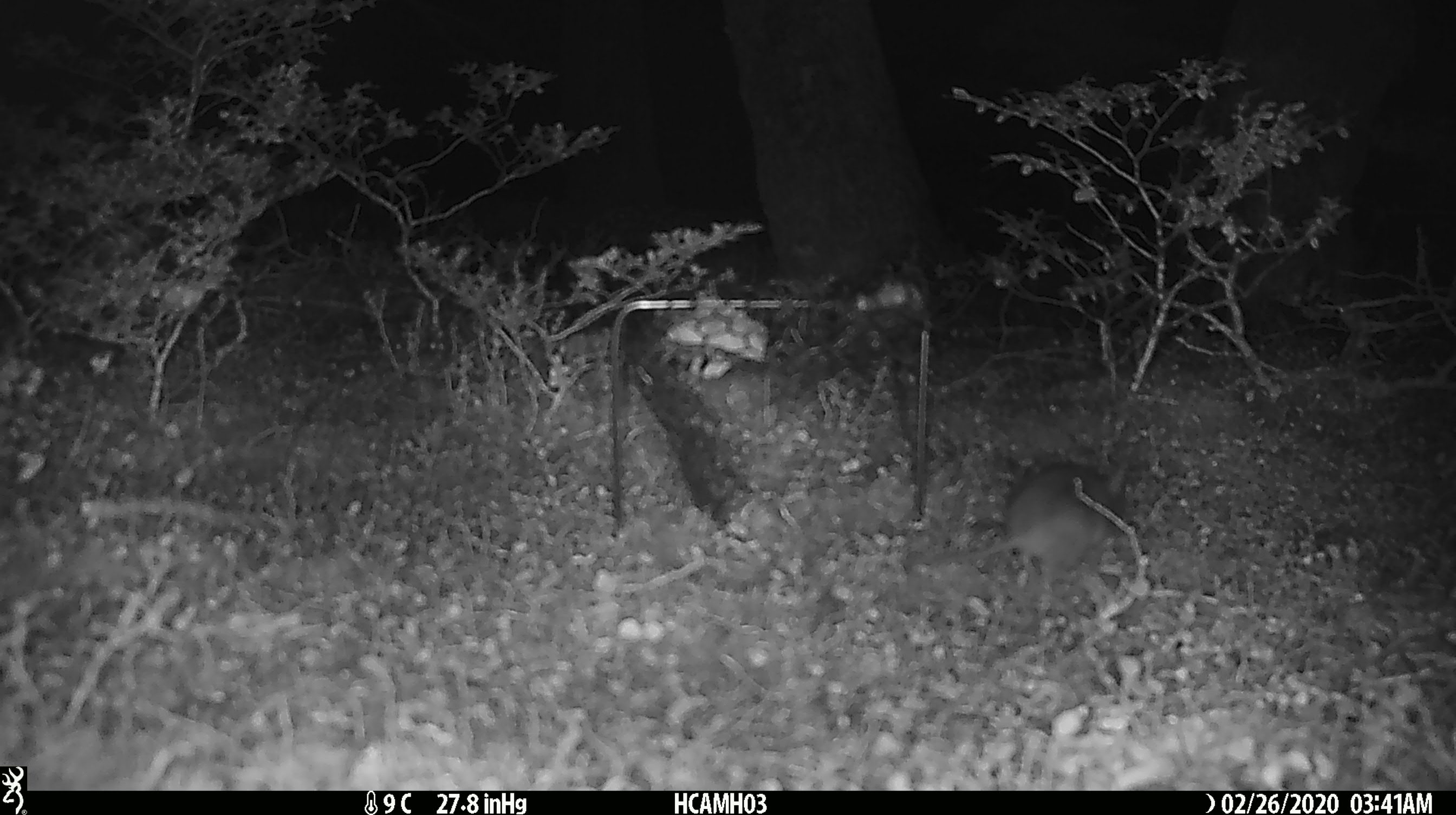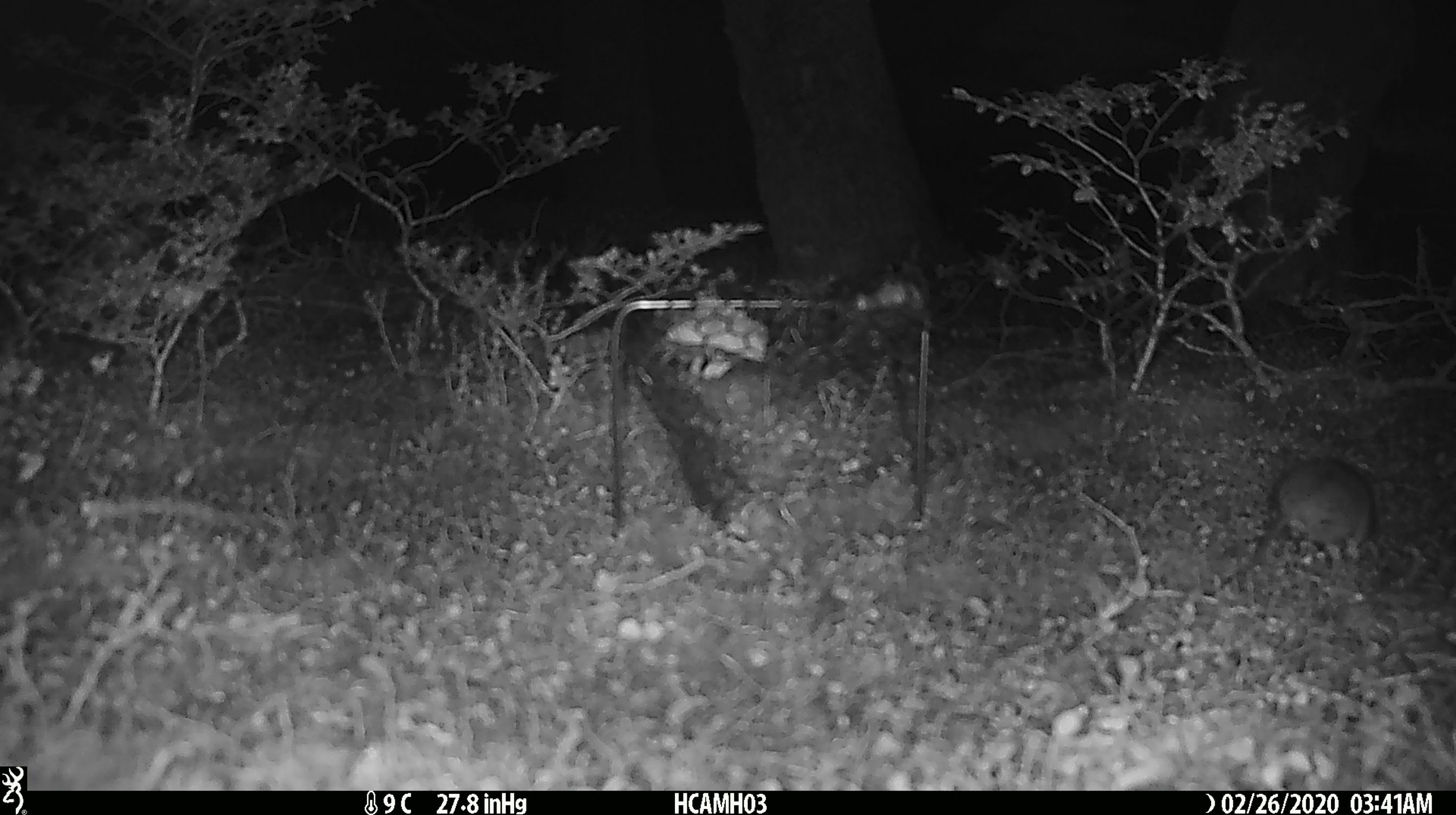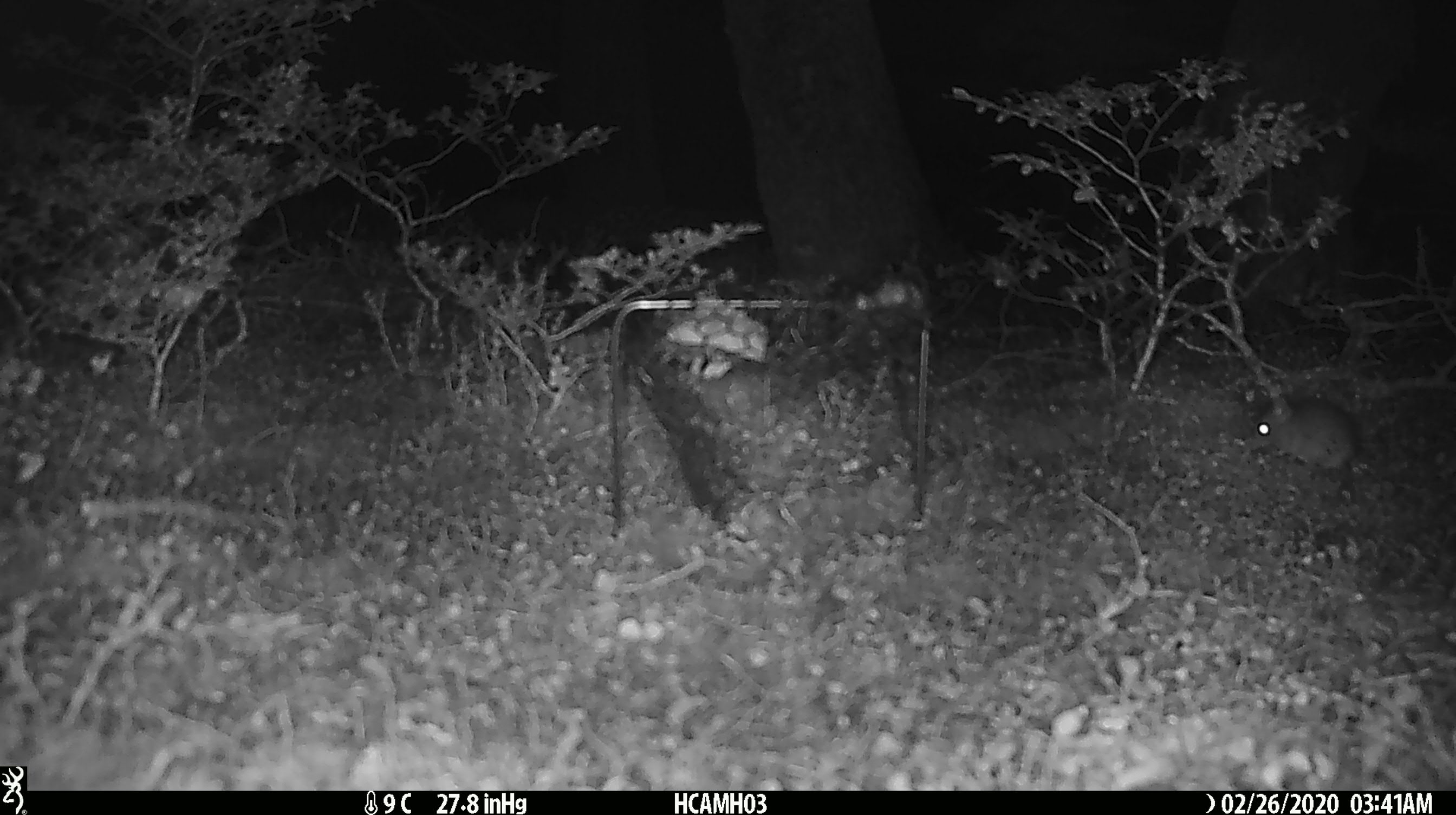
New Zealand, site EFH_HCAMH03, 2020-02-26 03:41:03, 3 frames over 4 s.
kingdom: Animalia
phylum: Chordata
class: Mammalia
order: Rodentia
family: Muridae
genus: Mus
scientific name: Mus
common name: mouse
Mouse (Mus).